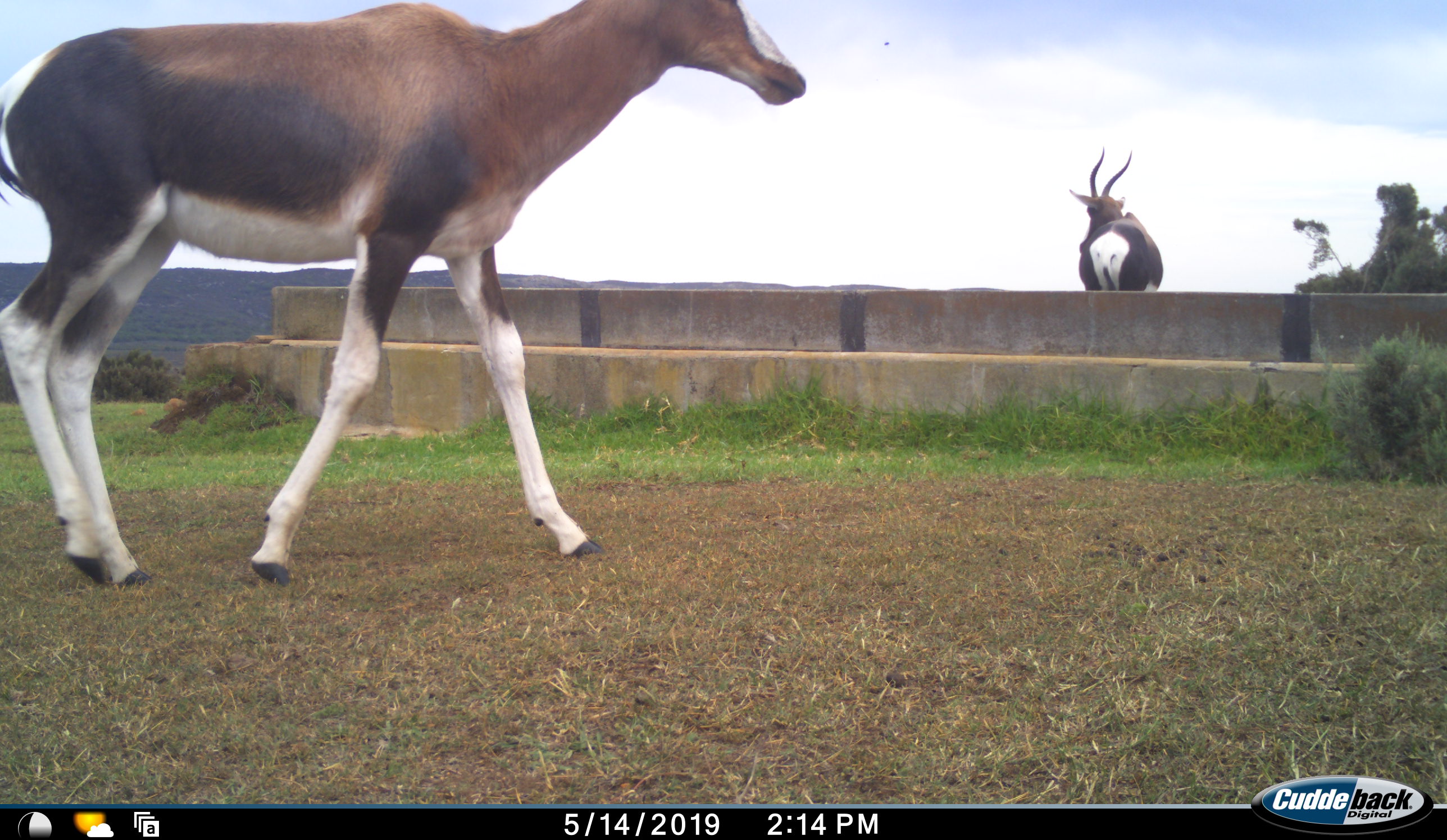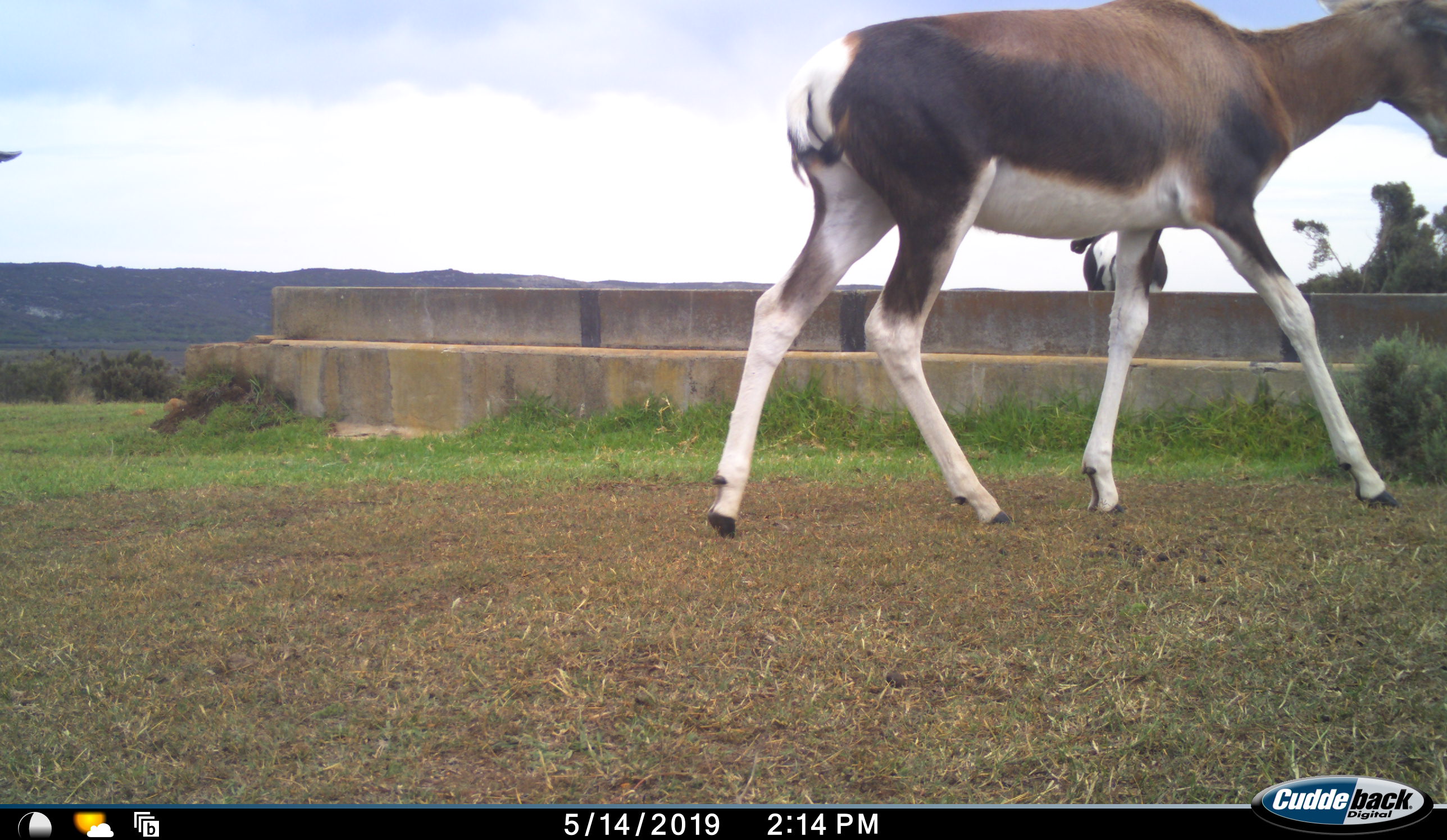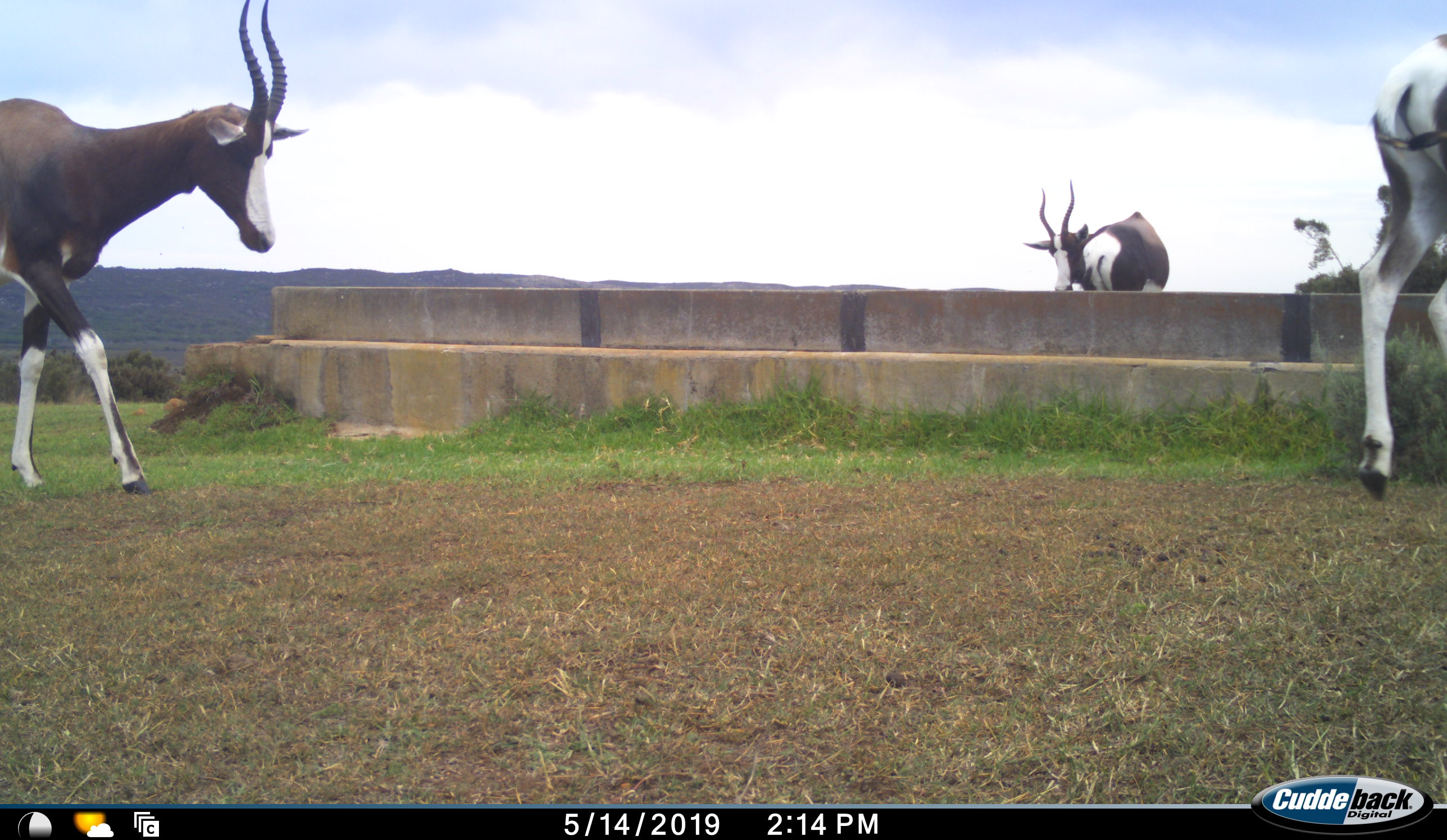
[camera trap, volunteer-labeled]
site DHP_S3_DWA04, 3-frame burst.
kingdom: Animalia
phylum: Chordata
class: Mammalia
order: Artiodactyla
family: Bovidae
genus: Damaliscus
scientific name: Damaliscus pygargus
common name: bontebok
Bontebok (Damaliscus pygargus), count 3. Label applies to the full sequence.